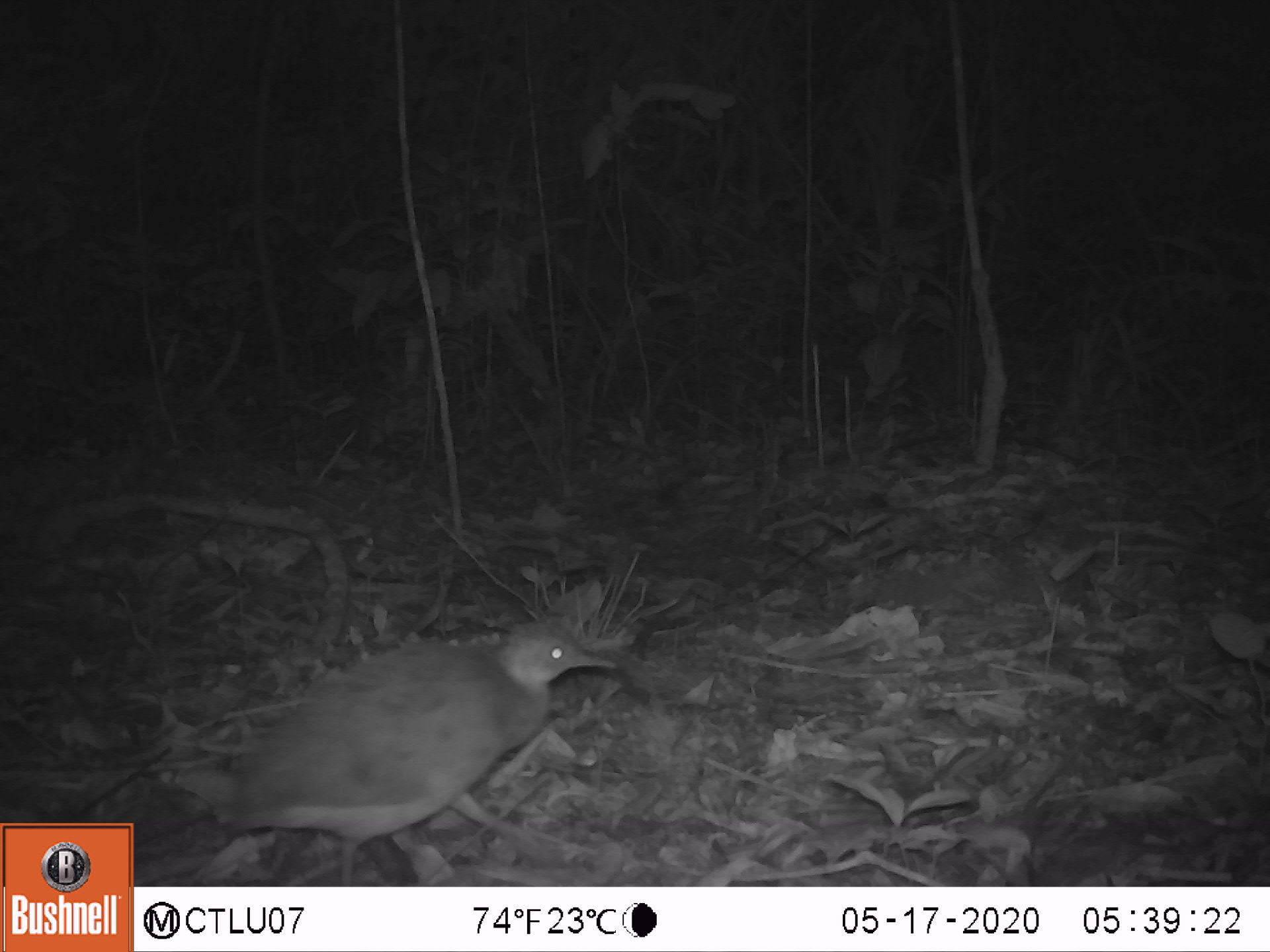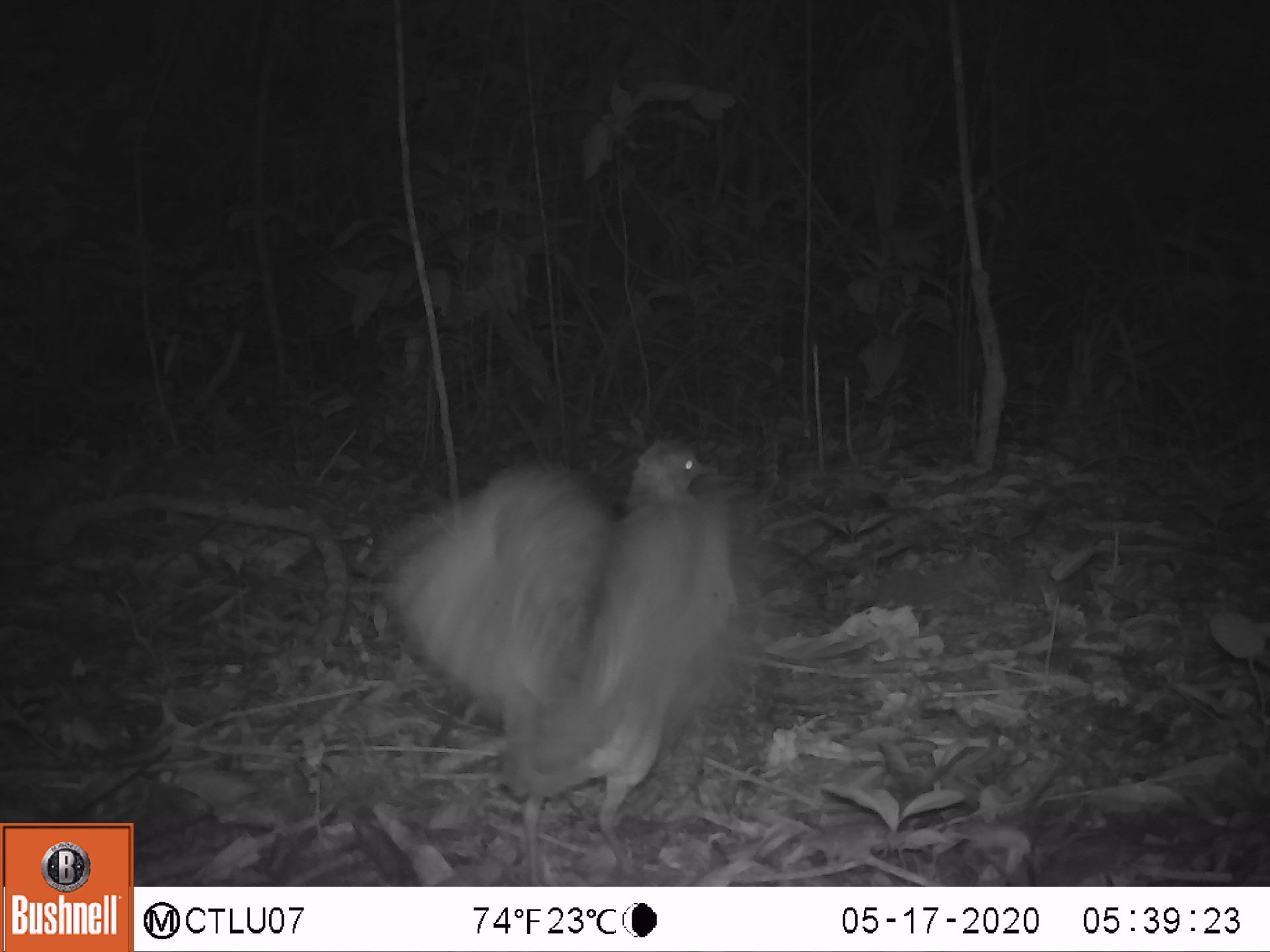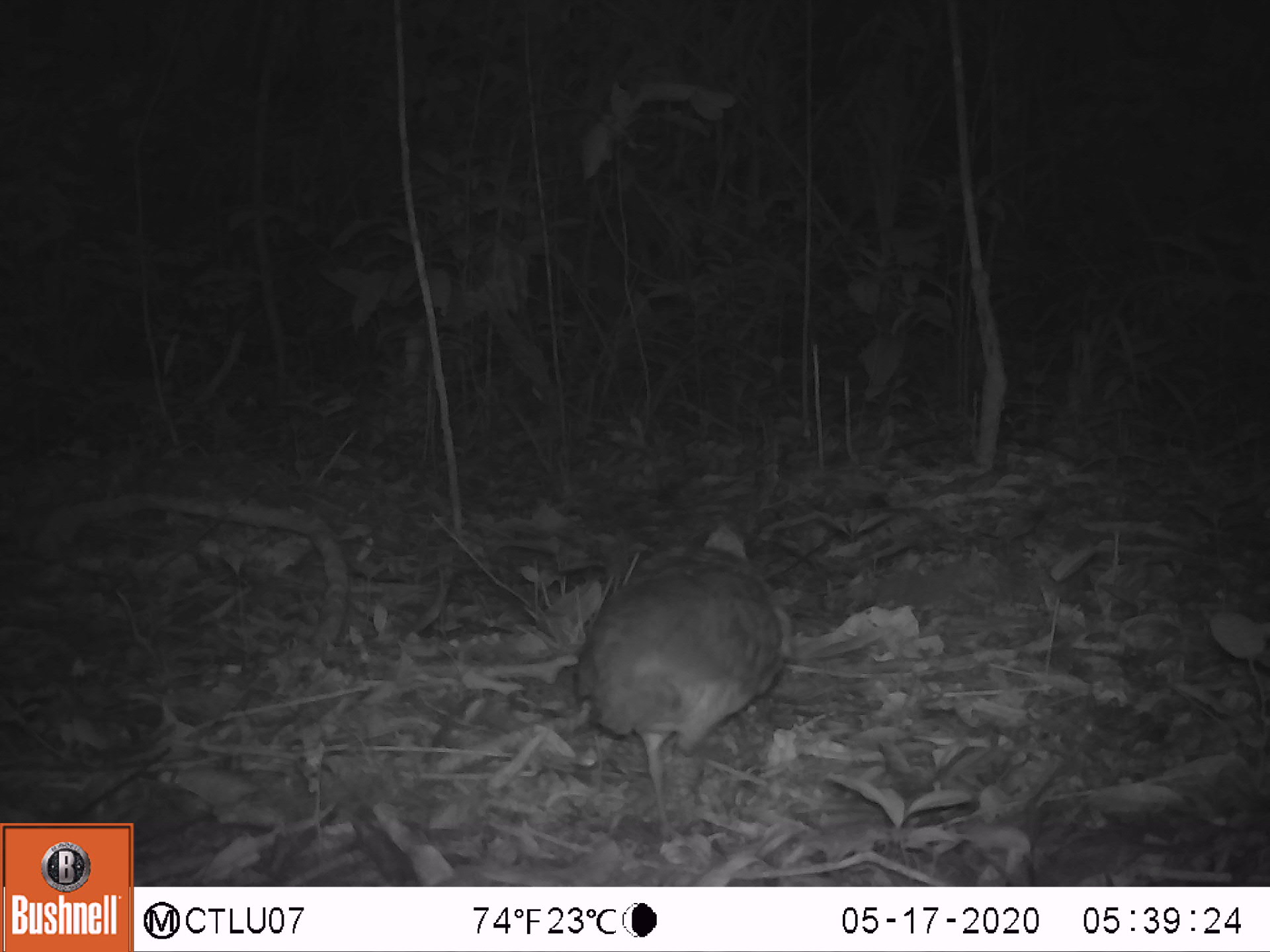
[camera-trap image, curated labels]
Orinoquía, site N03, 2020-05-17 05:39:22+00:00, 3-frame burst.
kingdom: Animalia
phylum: Chordata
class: Aves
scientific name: Aves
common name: bird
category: unknown bird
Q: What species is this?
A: Unknown bird (bird) (Aves).